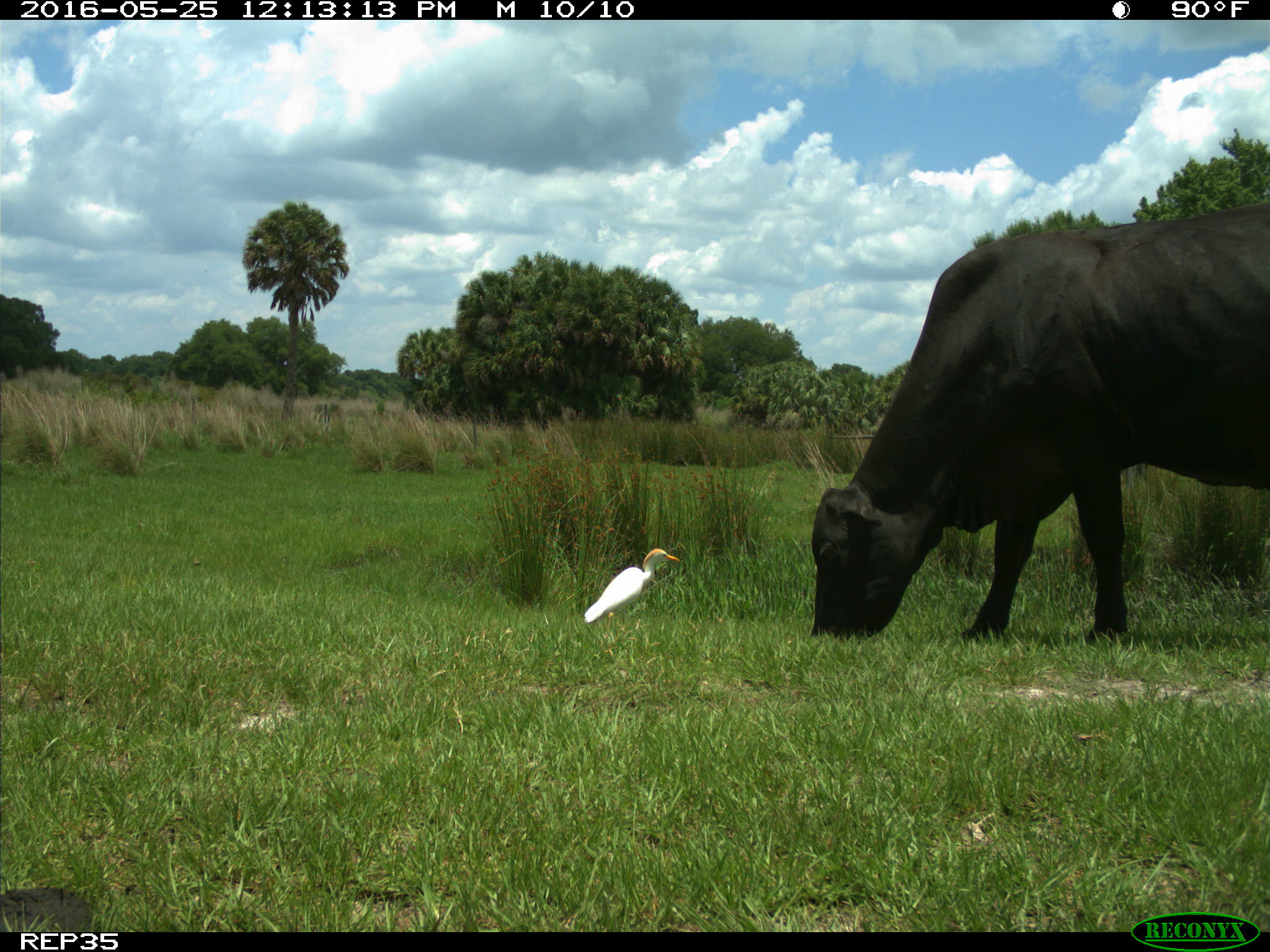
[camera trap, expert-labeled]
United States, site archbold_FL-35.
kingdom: Animalia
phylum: Chordata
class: Mammalia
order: Artiodactyla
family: Bovidae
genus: Bos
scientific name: Bos taurus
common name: domestic cow